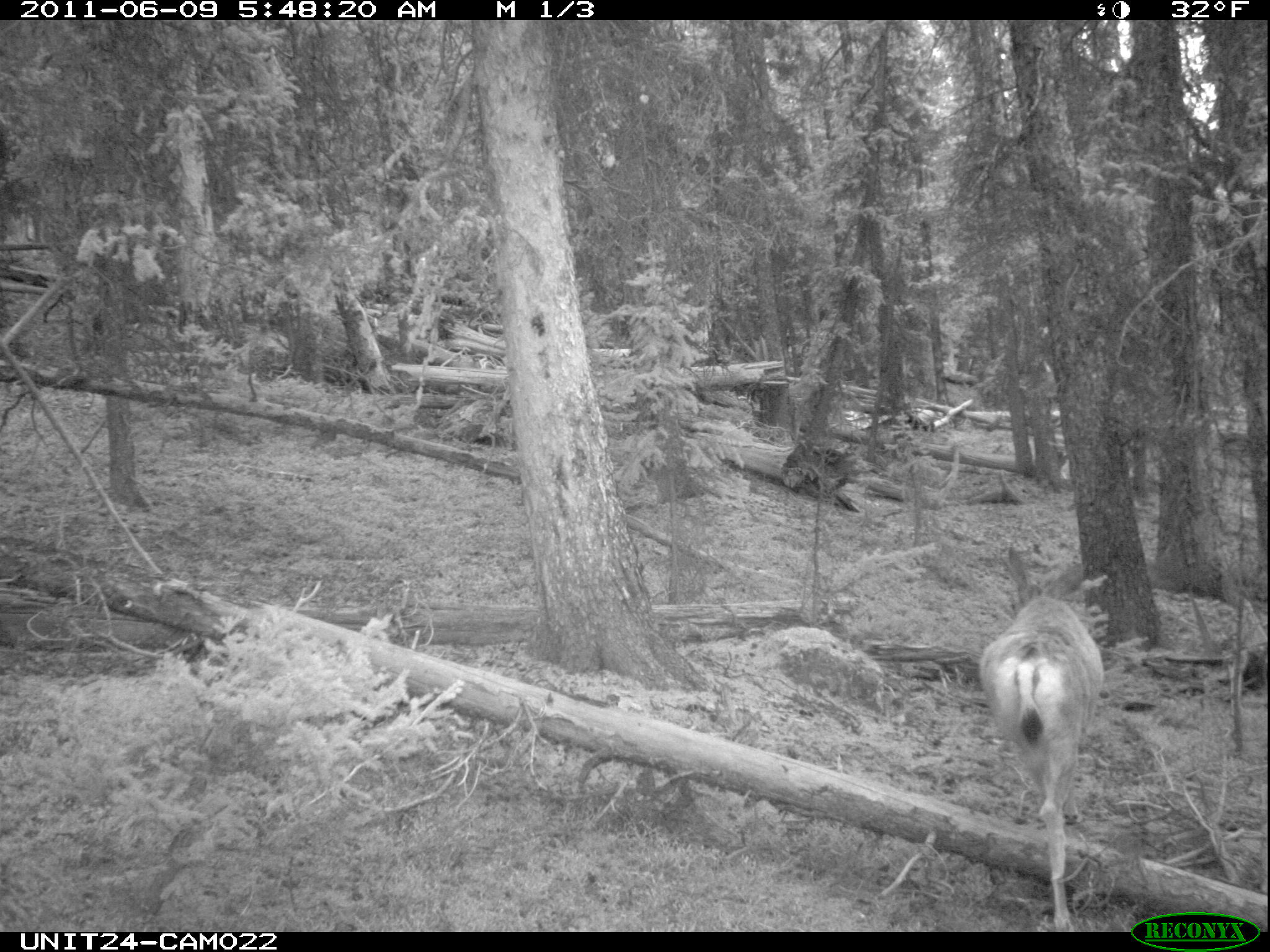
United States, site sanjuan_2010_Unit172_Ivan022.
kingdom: Animalia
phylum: Chordata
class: Mammalia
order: Artiodactyla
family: Cervidae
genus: Odocoileus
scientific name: Odocoileus hemionus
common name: mule deer